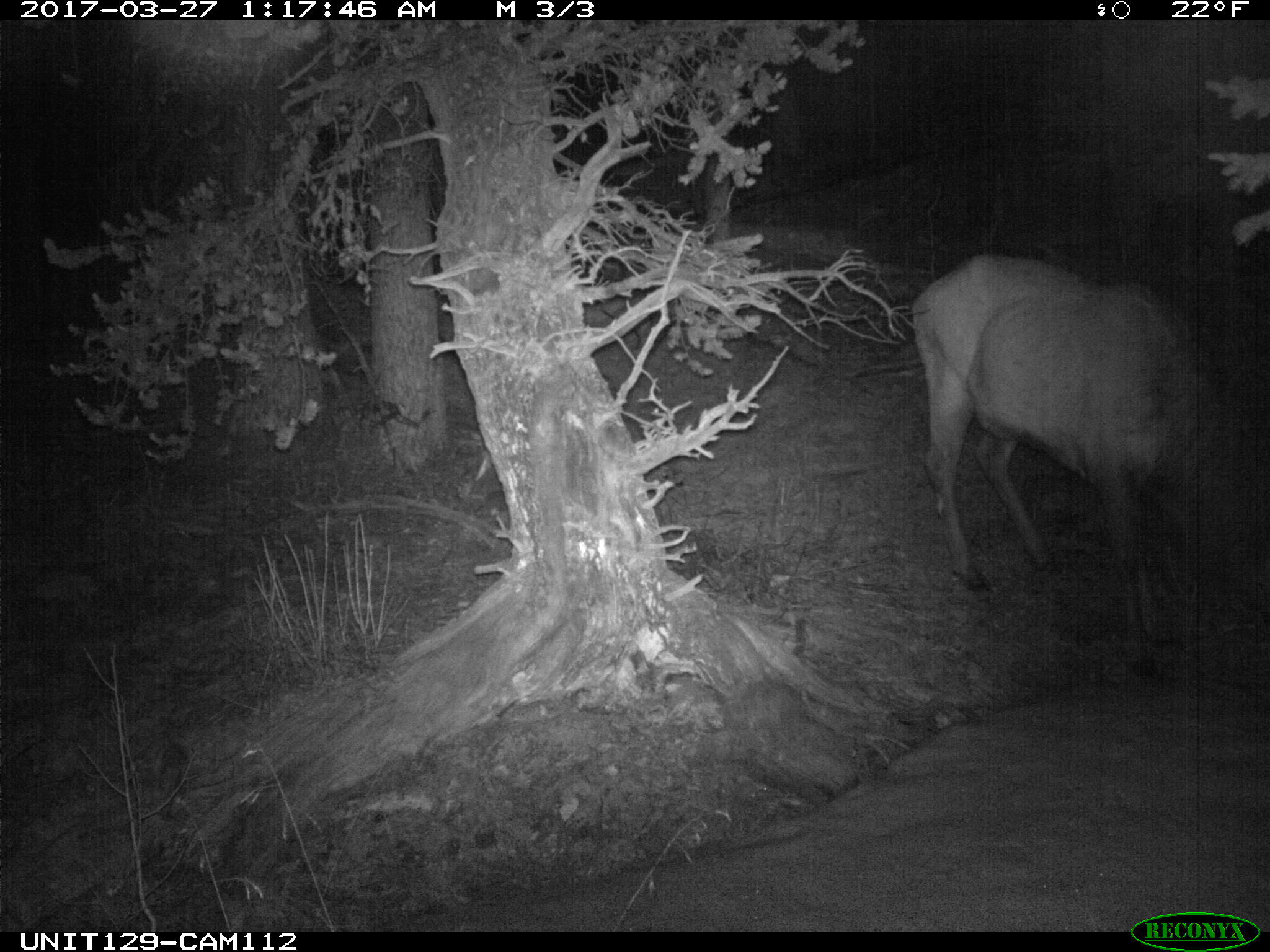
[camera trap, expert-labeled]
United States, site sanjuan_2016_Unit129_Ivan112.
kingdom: Animalia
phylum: Chordata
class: Mammalia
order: Artiodactyla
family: Cervidae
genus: Cervus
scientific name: Cervus elaphus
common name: red deer